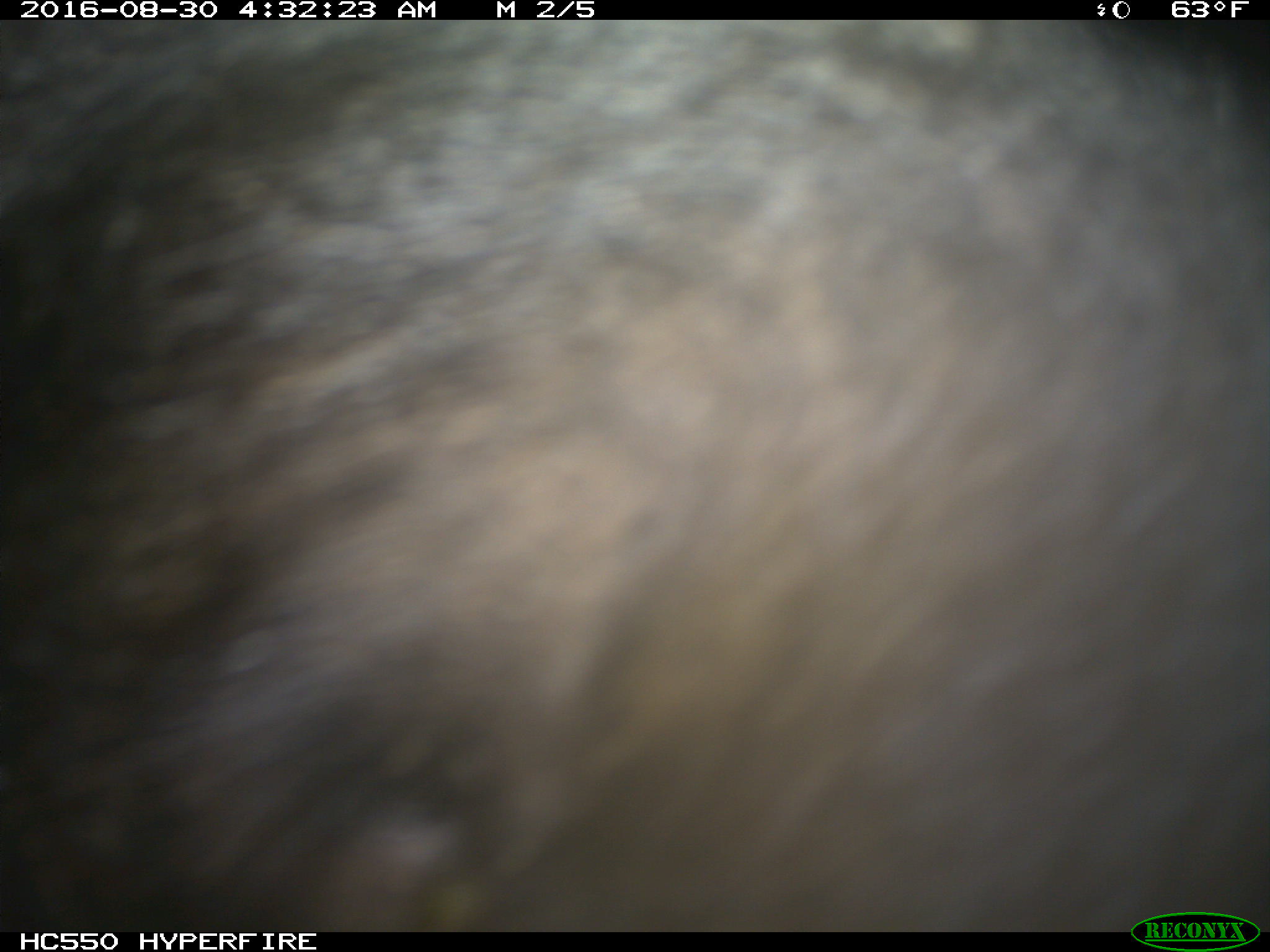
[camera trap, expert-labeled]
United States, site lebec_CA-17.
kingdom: Animalia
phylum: Chordata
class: Mammalia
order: Carnivora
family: Ursidae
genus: Ursus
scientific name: Ursus americanus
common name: american black bear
Ursus americanus (american black bear).